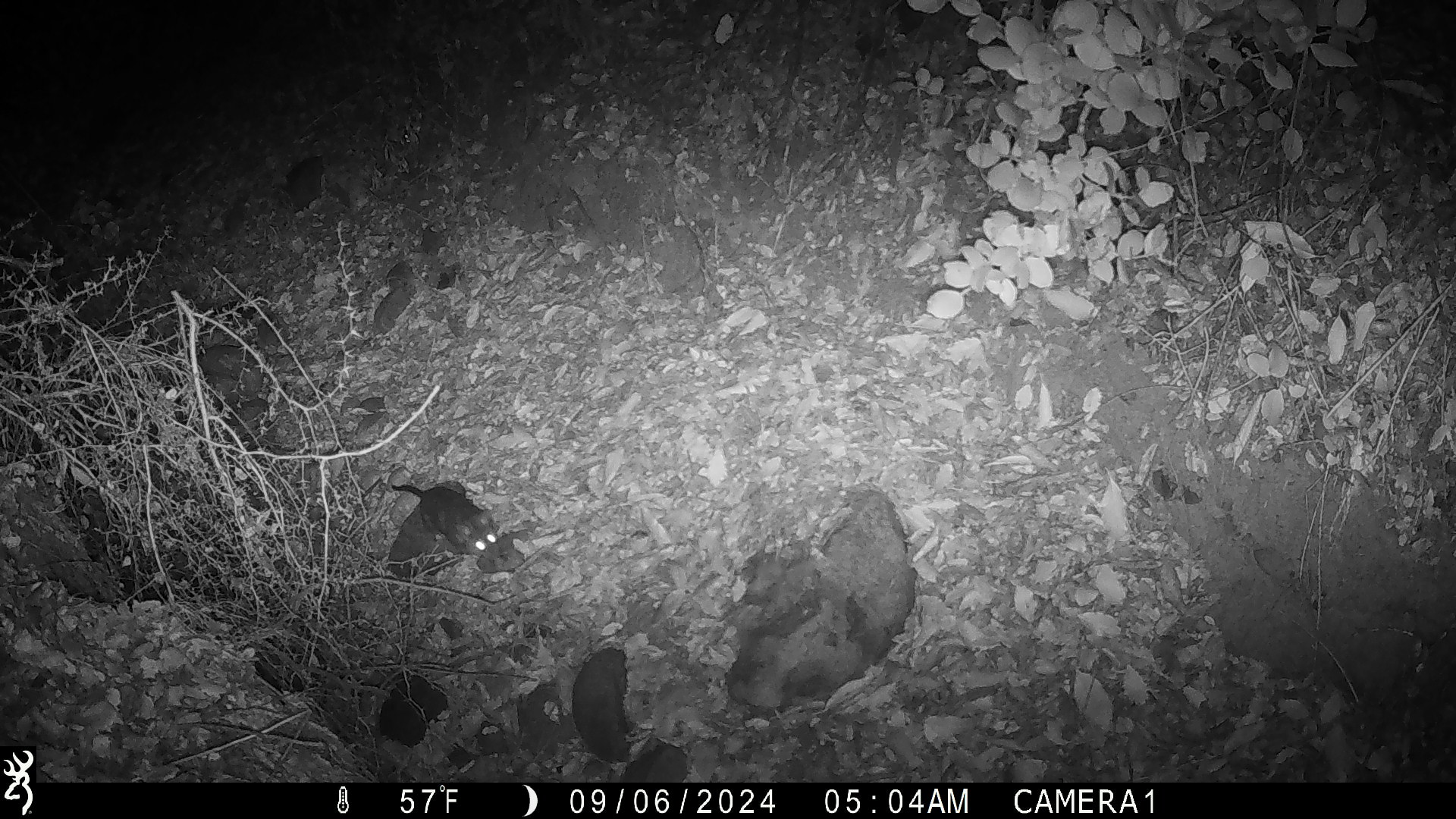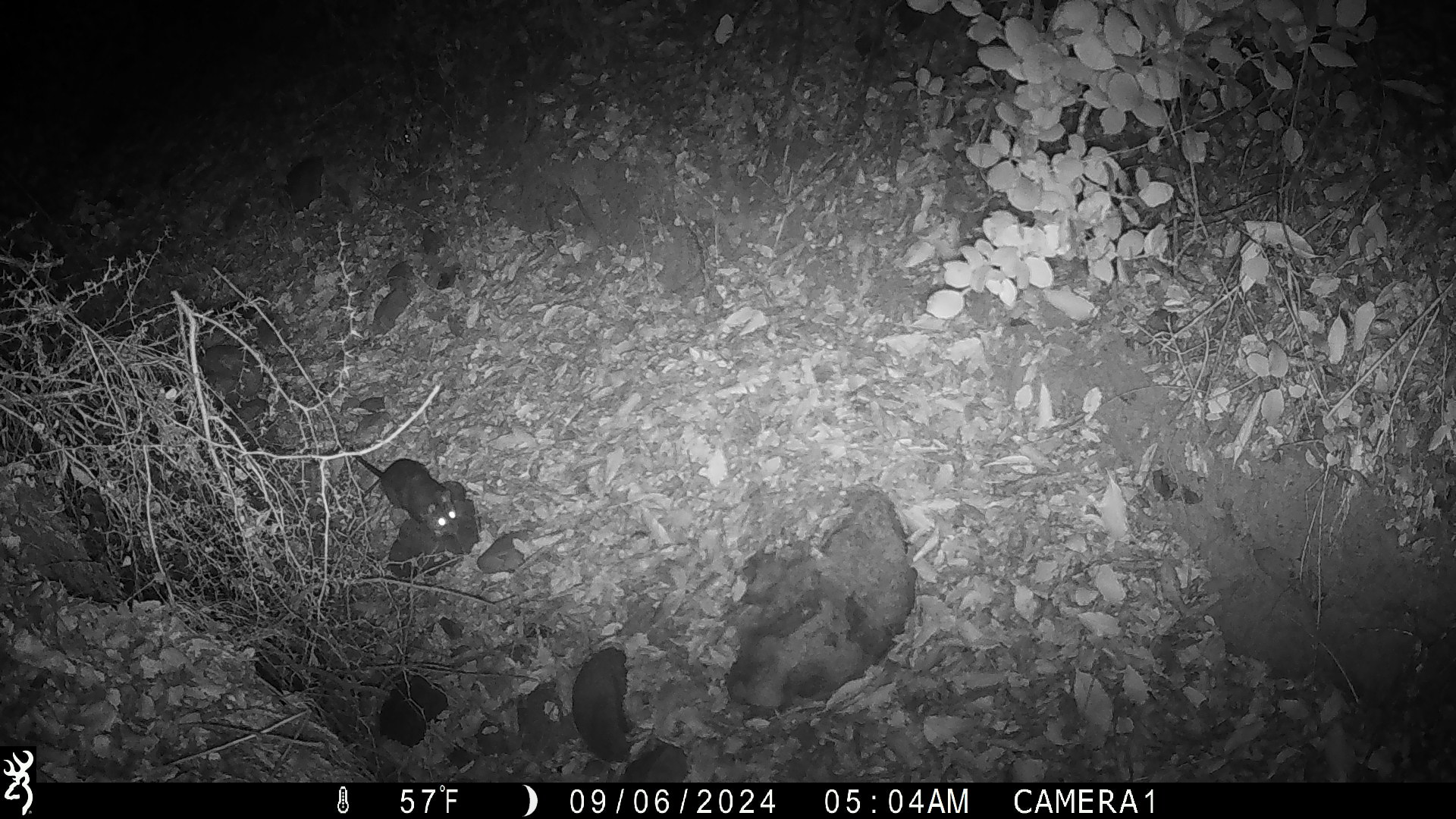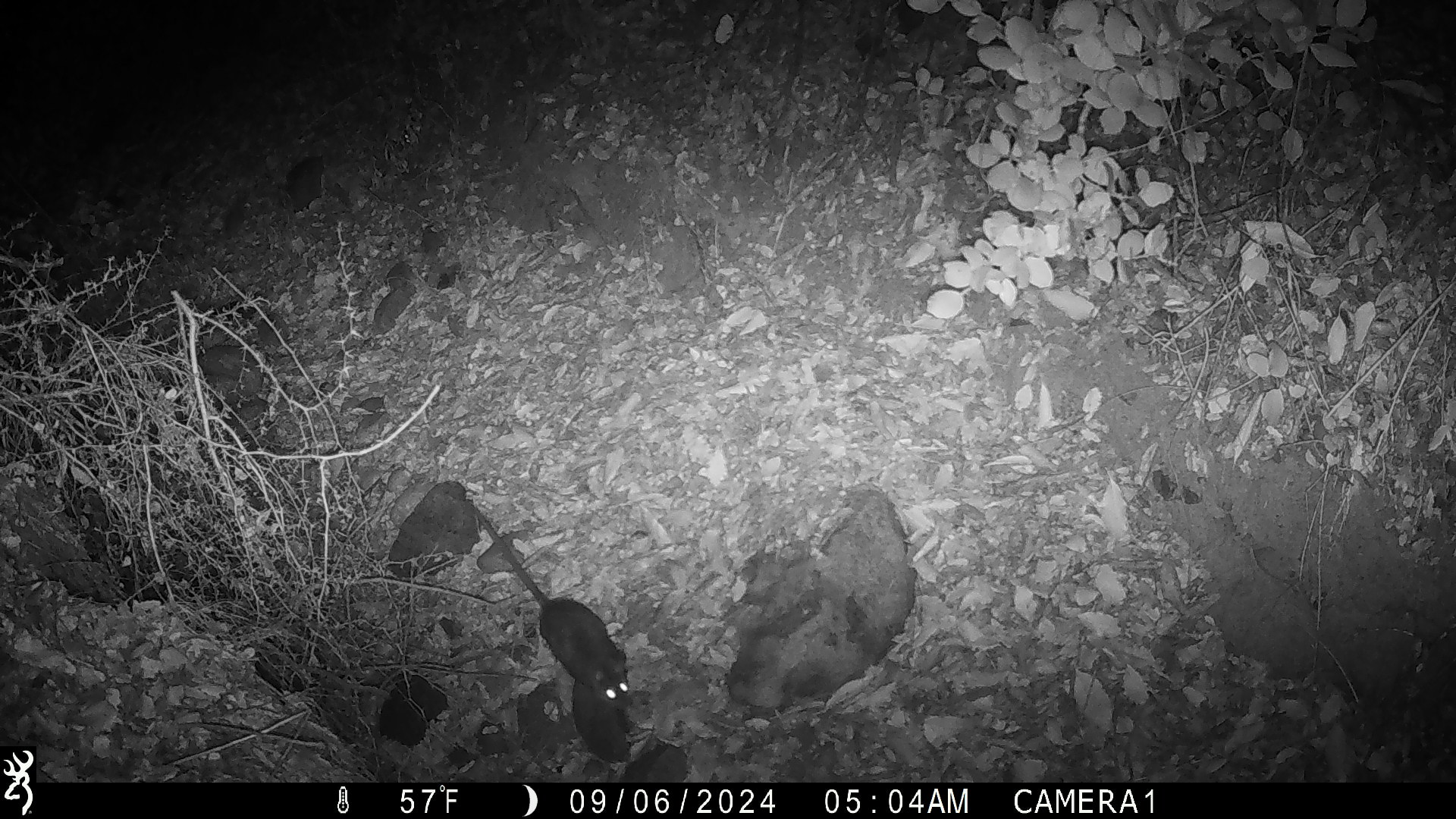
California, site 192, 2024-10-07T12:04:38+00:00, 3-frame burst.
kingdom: Animalia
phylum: Chordata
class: Mammalia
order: Rodentia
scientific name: Rodentia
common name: mouse or rat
Mouse or rat (Rodentia).